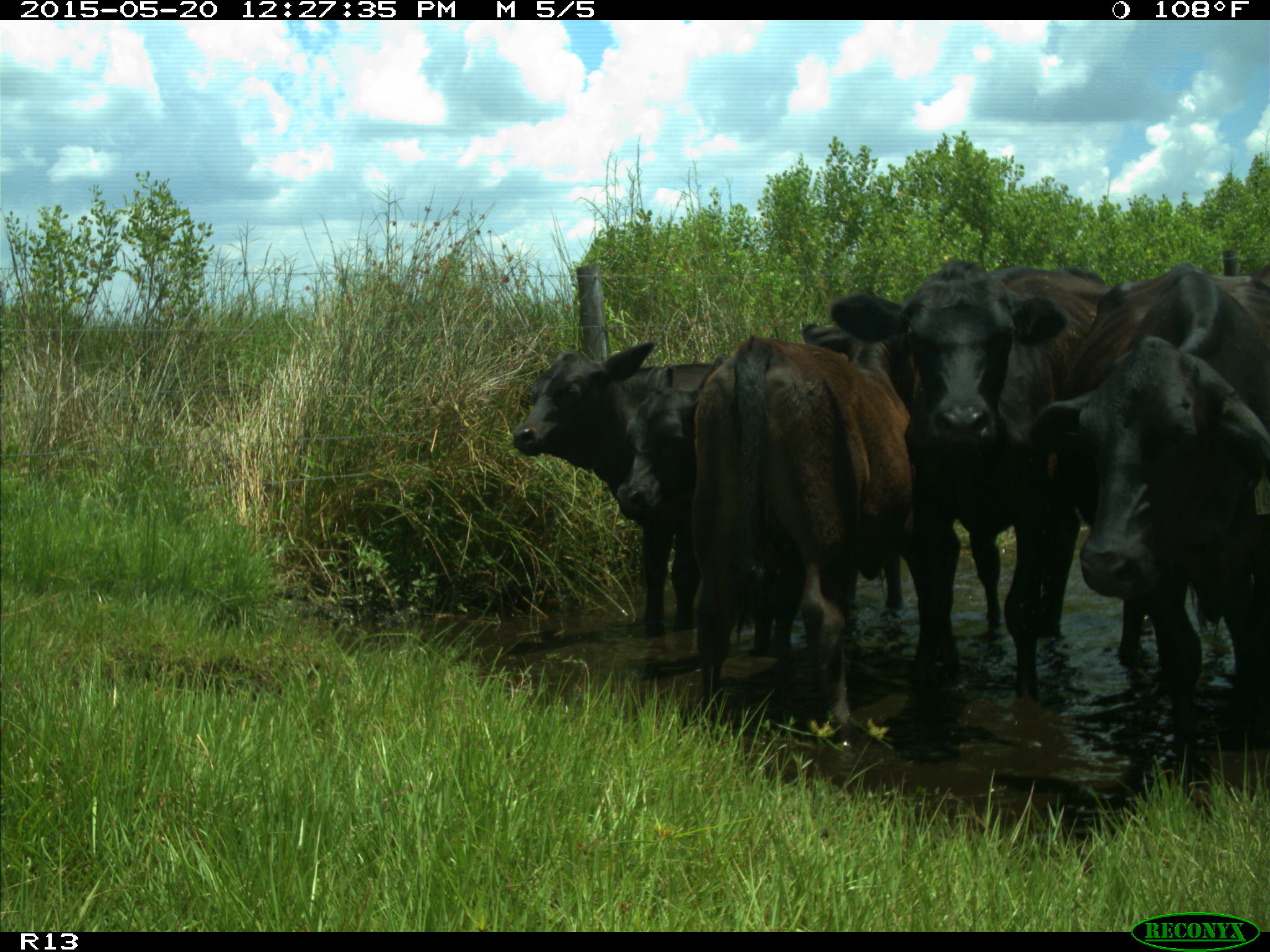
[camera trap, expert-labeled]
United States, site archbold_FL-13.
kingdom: Animalia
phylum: Chordata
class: Mammalia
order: Artiodactyla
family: Bovidae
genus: Bos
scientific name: Bos taurus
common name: domestic cow